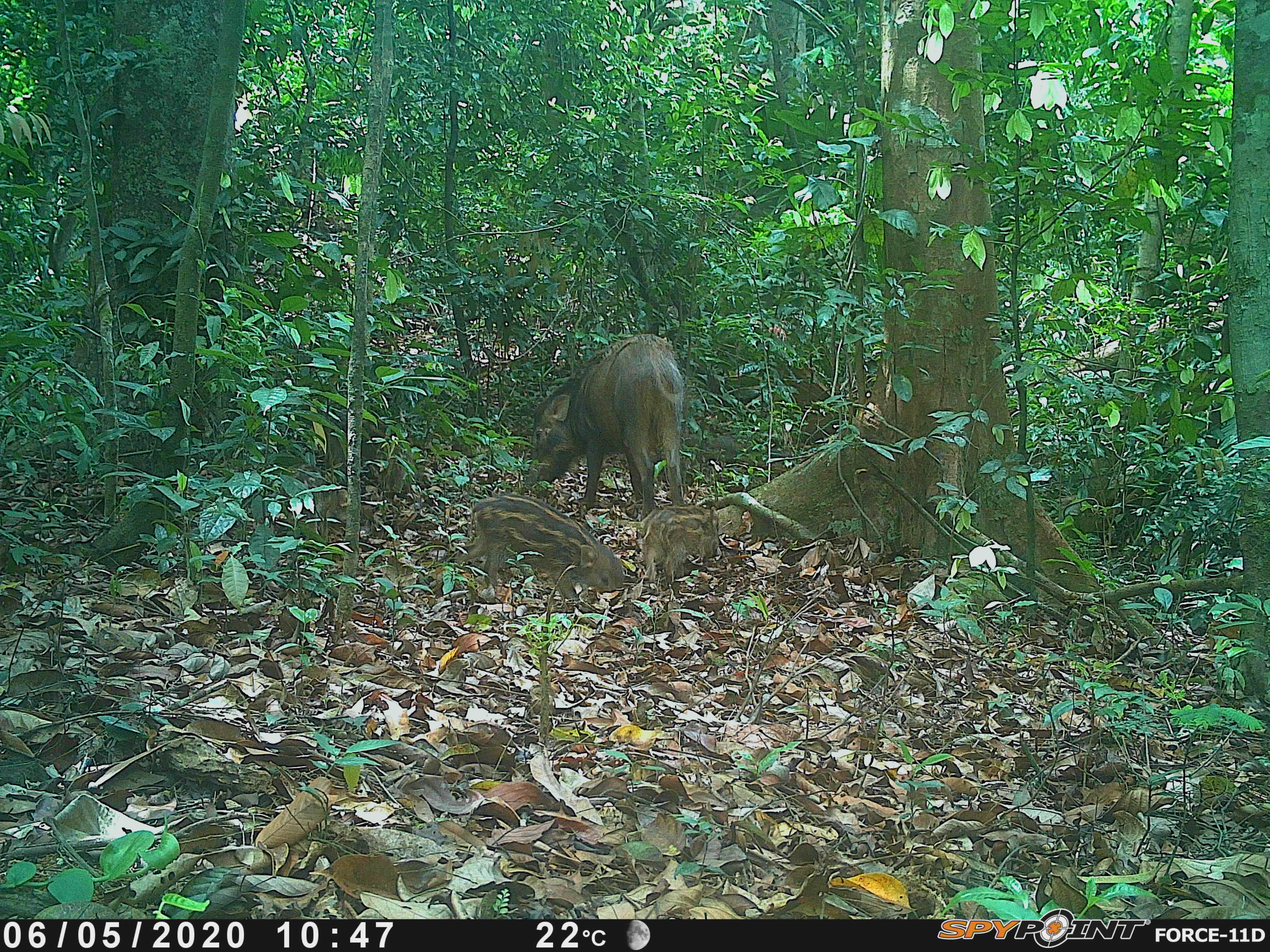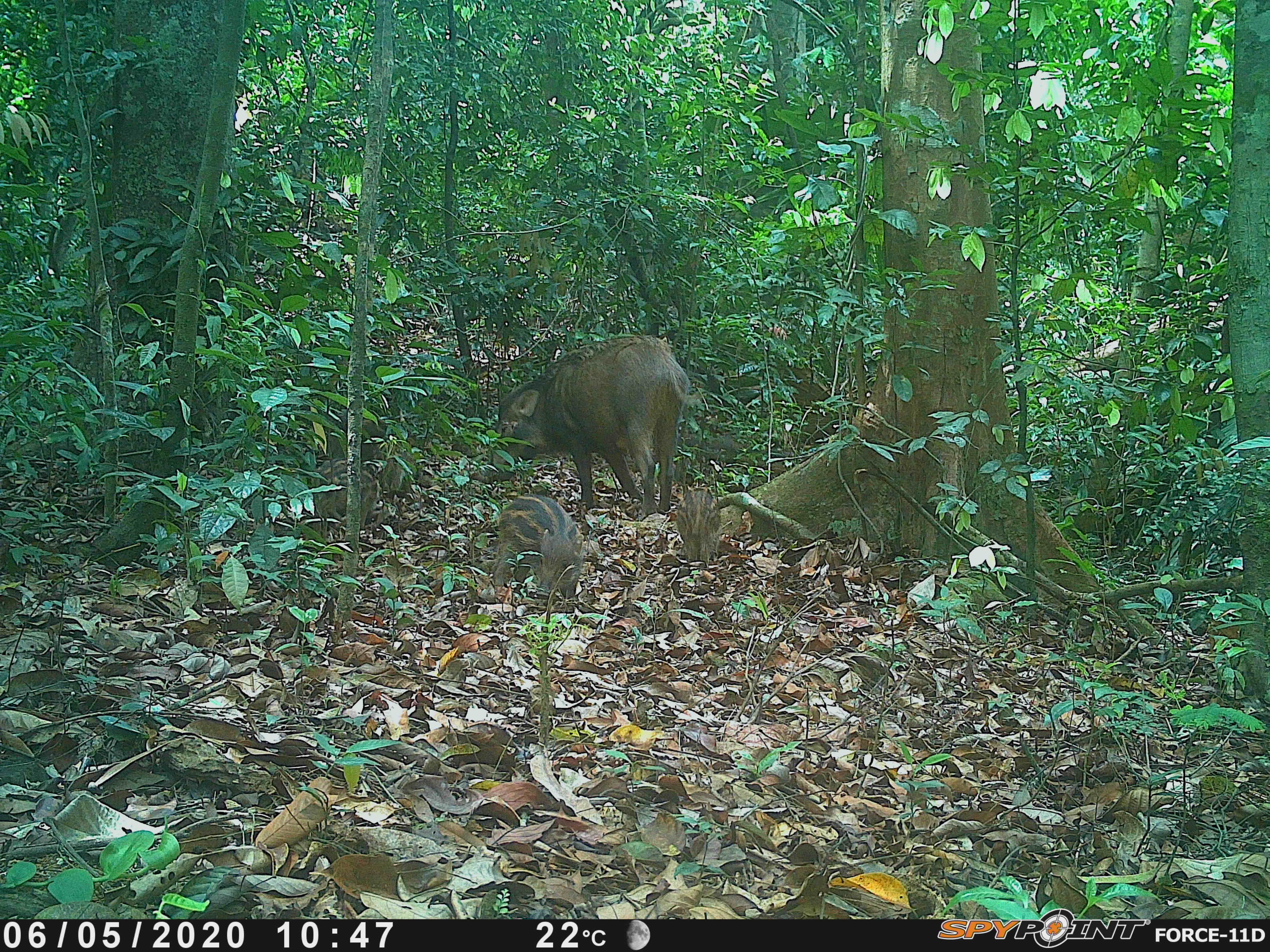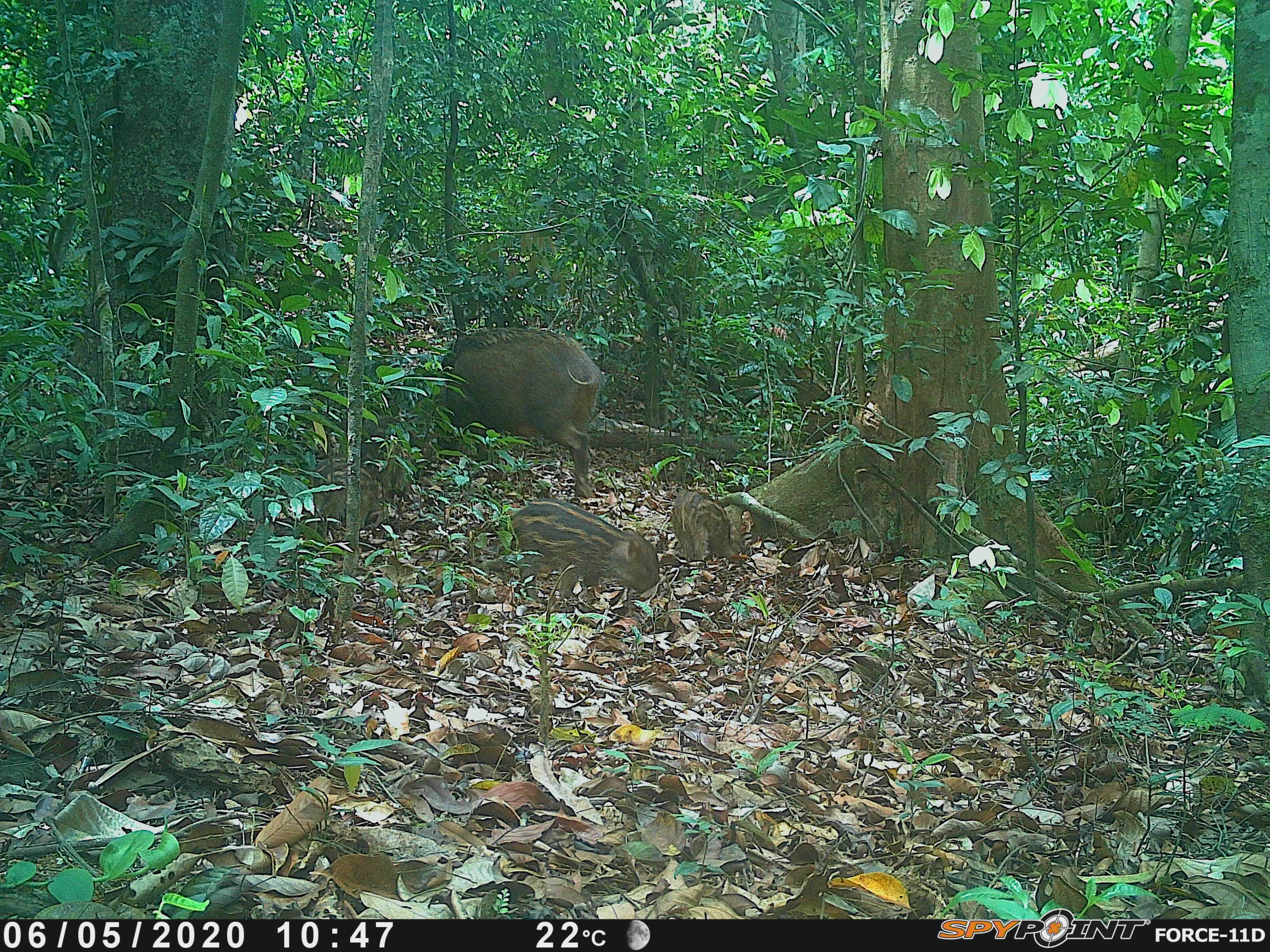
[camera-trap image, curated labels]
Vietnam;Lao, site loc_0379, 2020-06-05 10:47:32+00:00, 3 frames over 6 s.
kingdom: Animalia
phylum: Chordata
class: Mammalia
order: Artiodactyla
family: Suidae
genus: Sus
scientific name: Sus scrofa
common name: eurasian wild pig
Eurasian wild pig (Sus scrofa). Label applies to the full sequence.